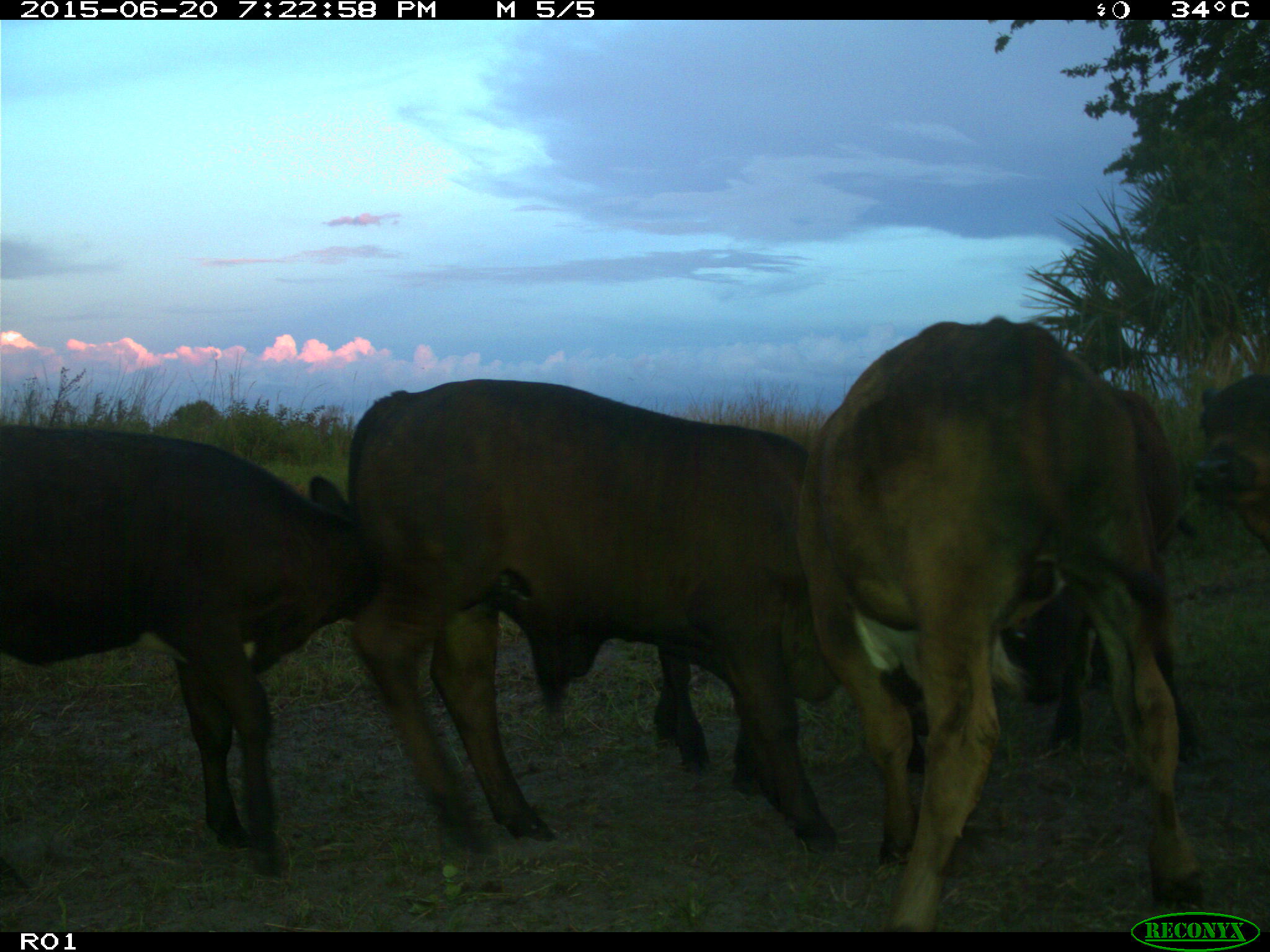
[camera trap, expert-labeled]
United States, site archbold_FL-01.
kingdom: Animalia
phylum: Chordata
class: Mammalia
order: Artiodactyla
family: Bovidae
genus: Bos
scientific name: Bos taurus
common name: domestic cow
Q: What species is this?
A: Bos taurus (domestic cow).